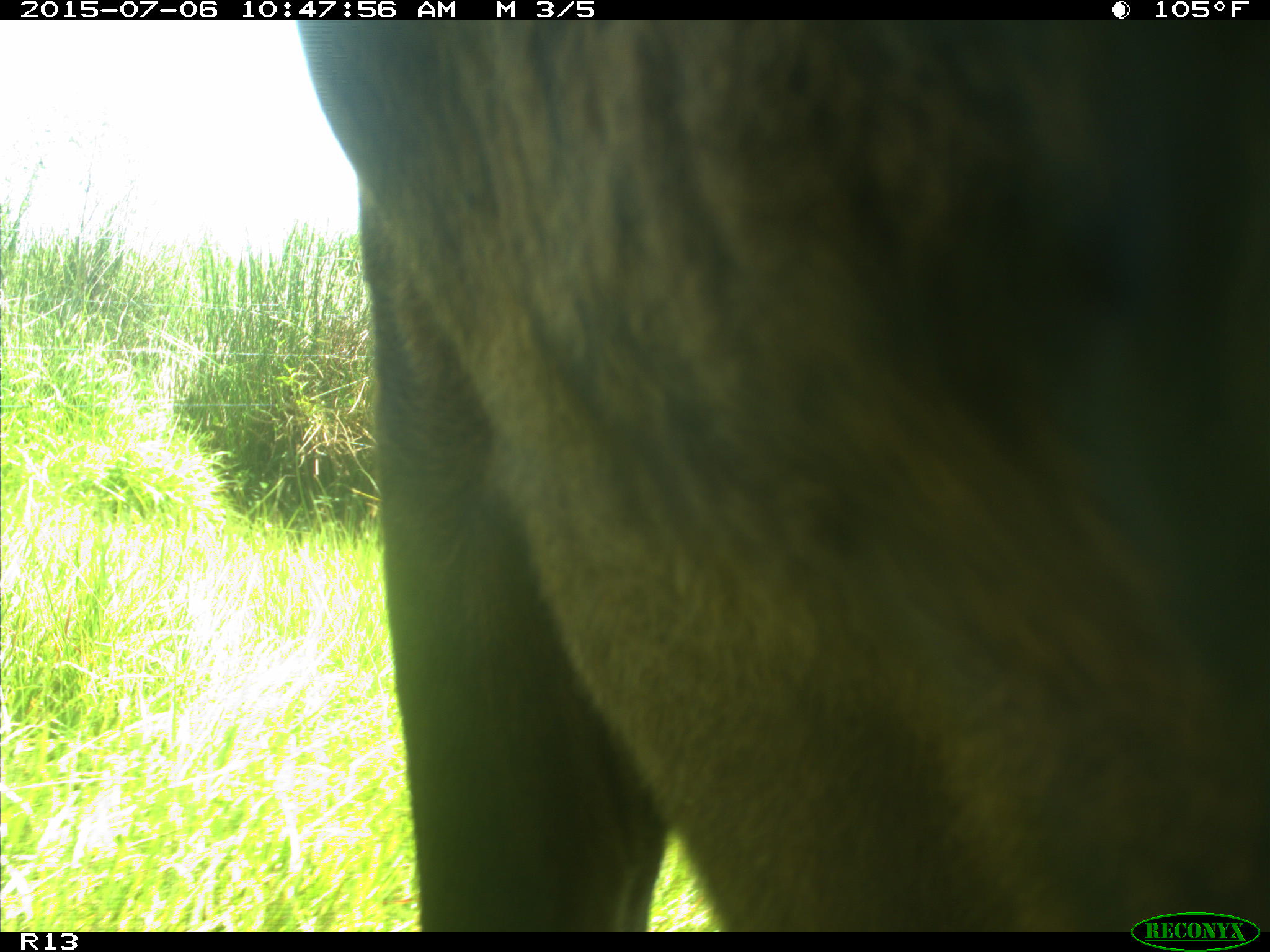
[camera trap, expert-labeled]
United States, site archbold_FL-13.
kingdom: Animalia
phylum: Chordata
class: Mammalia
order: Artiodactyla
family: Bovidae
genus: Bos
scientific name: Bos taurus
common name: domestic cow